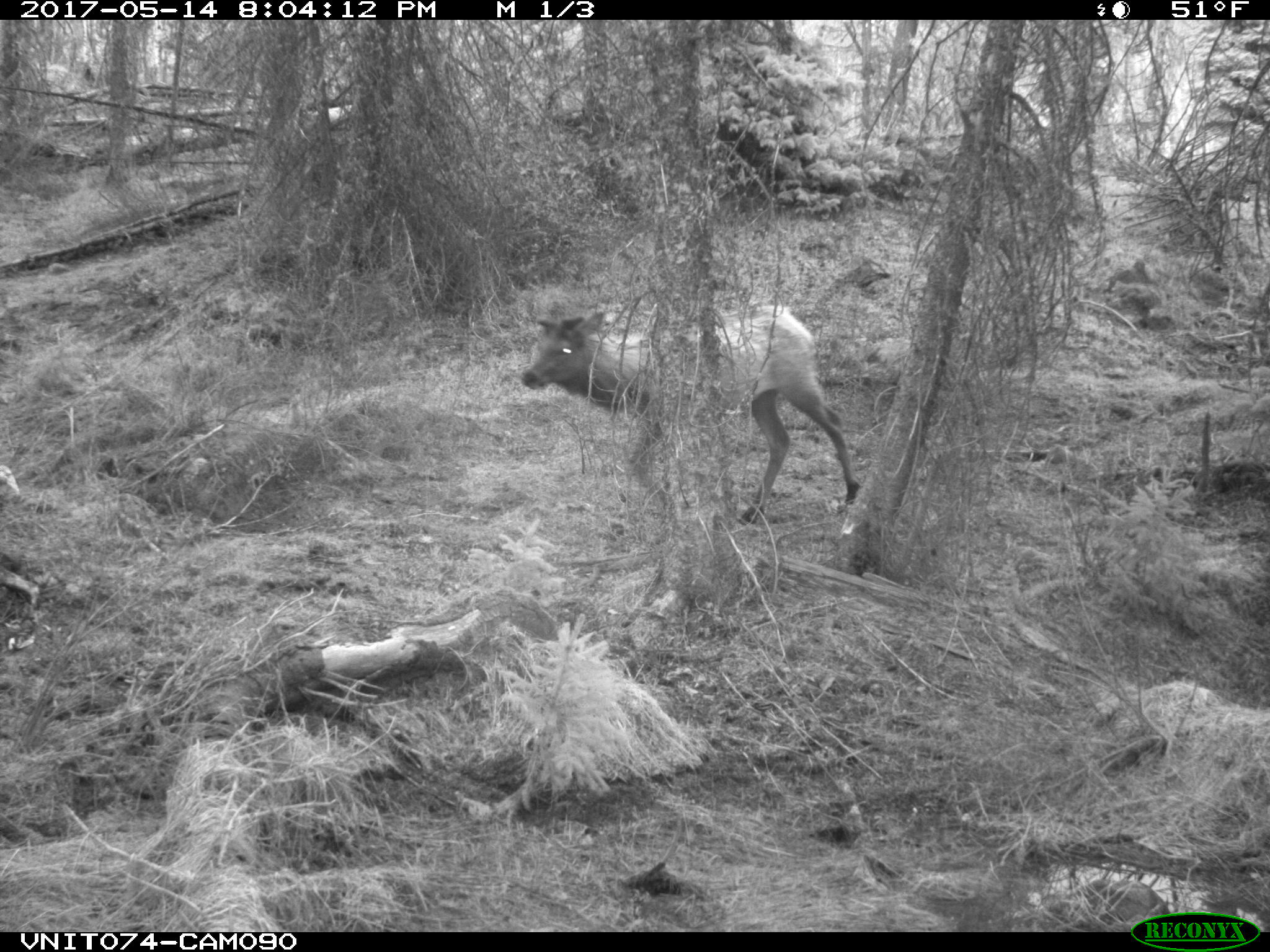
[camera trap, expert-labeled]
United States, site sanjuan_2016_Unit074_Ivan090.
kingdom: Animalia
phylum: Chordata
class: Mammalia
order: Artiodactyla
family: Cervidae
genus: Cervus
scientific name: Cervus elaphus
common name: red deer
Cervus elaphus (red deer).